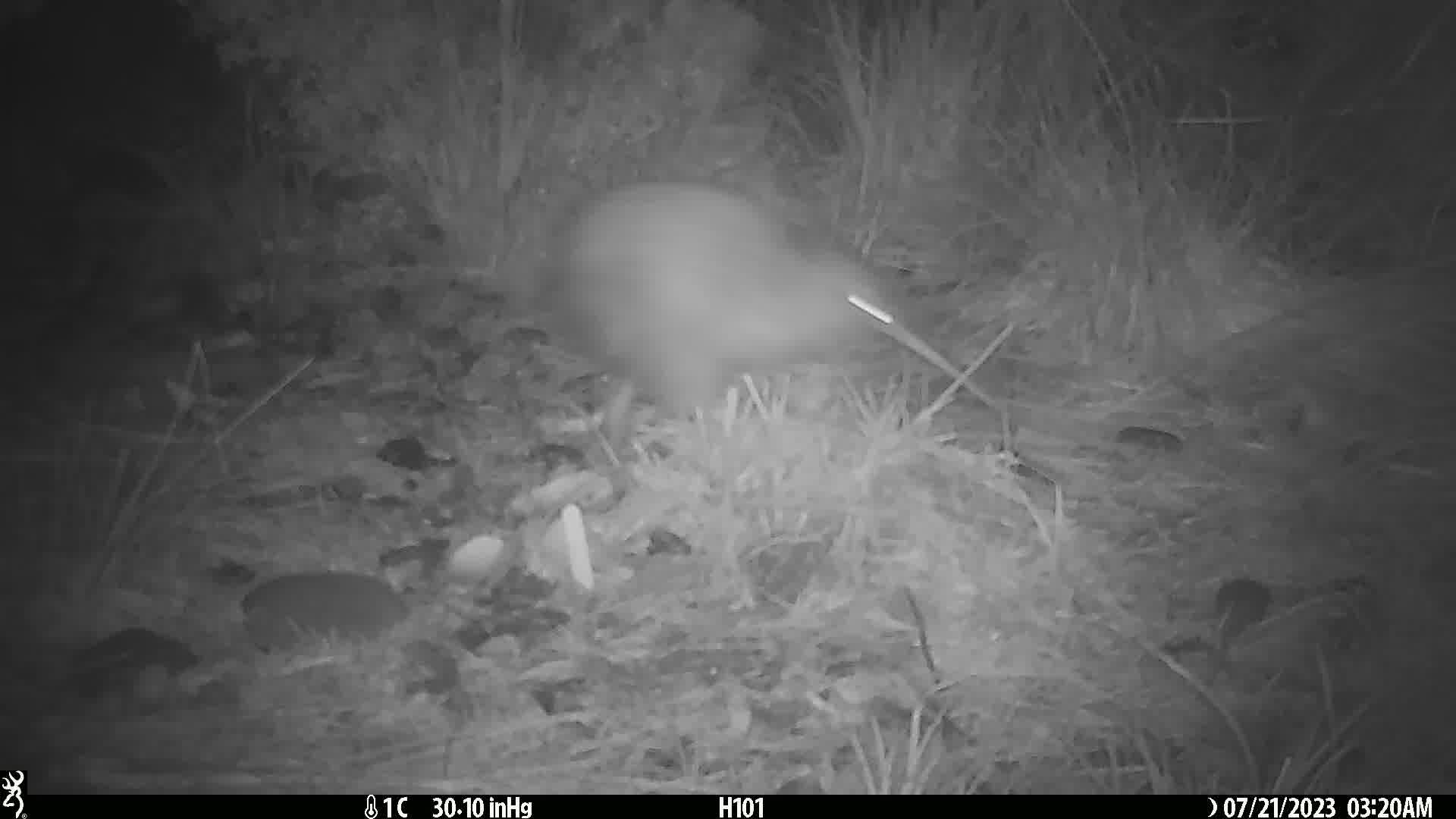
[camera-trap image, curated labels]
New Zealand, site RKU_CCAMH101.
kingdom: Animalia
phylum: Chordata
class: Aves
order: Apterygiformes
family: Apterygidae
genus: Apteryx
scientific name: Apteryx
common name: kiwi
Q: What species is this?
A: Kiwi (Apteryx).